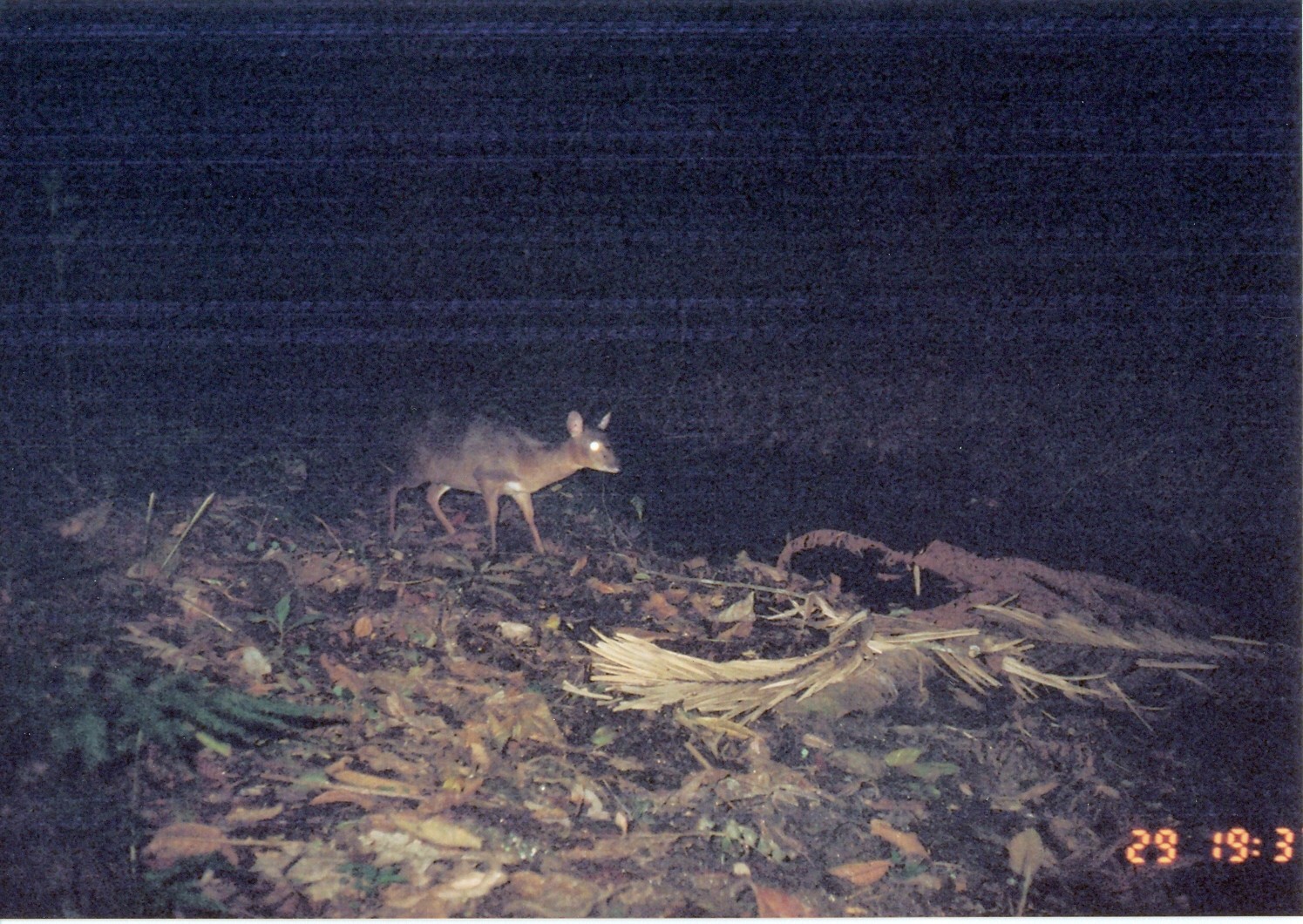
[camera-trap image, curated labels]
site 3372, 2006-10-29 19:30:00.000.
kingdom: Animalia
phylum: Chordata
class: Mammalia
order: Artiodactyla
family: Bovidae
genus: Nesotragus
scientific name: Nesotragus moschatus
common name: suni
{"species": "Nesotragus moschatus (suni)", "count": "1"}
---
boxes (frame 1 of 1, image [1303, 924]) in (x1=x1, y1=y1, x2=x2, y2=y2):
nesotragus moschatus: (x1=384, y1=405, x2=622, y2=559)